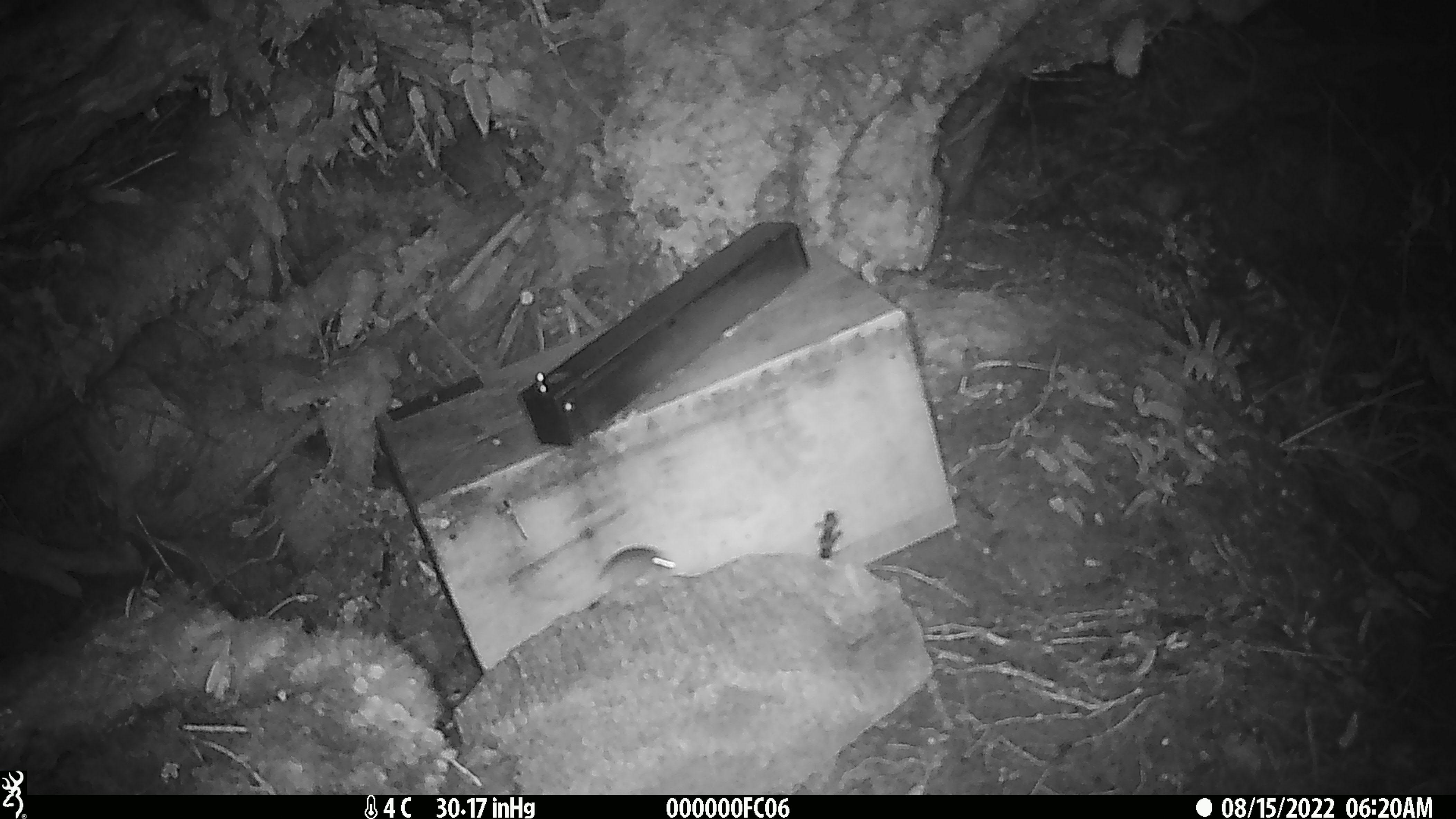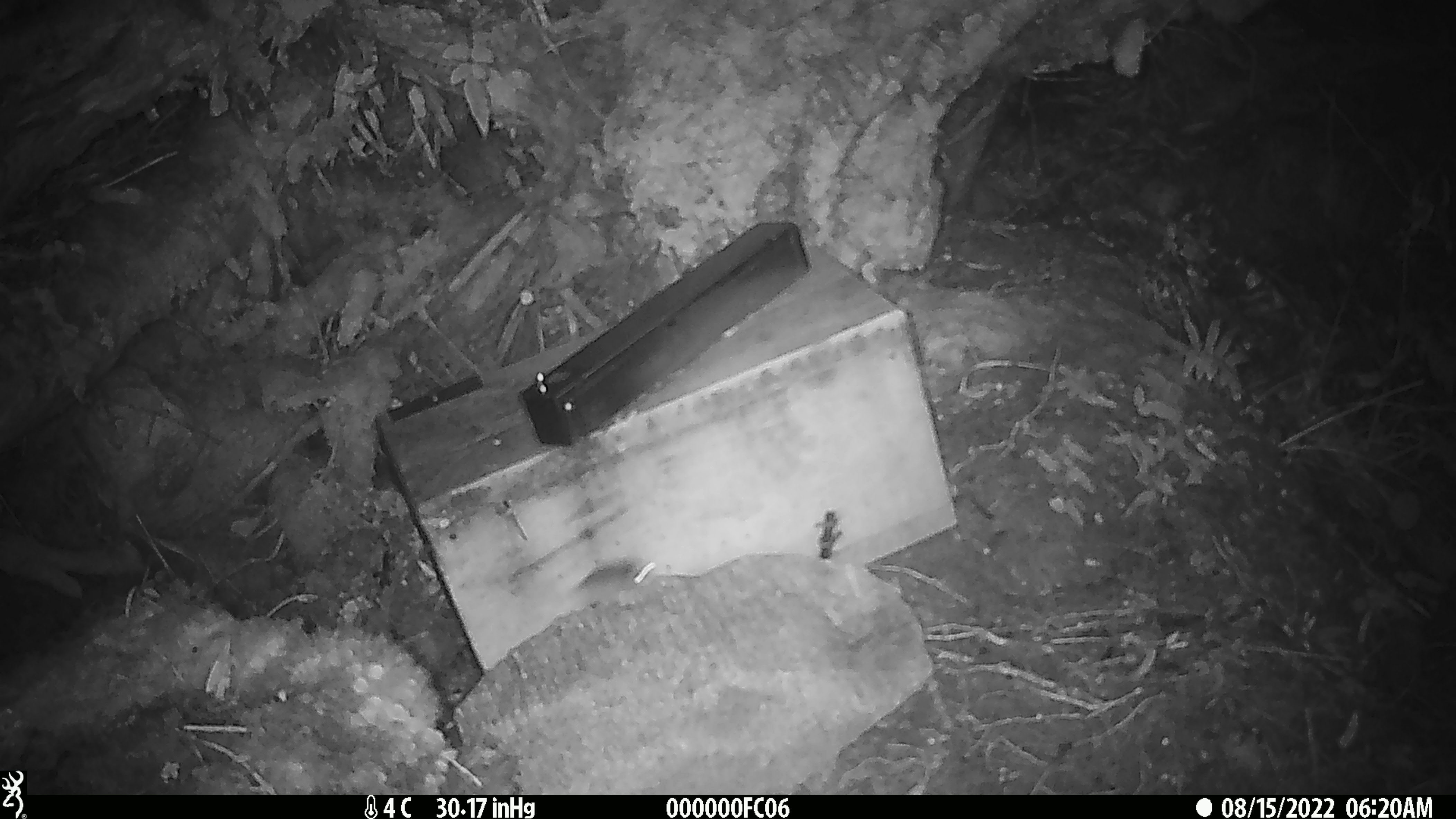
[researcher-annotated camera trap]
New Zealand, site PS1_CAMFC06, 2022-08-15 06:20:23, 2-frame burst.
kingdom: Animalia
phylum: Chordata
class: Mammalia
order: Rodentia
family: Muridae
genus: Mus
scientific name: Mus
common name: mouse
Mouse (Mus).